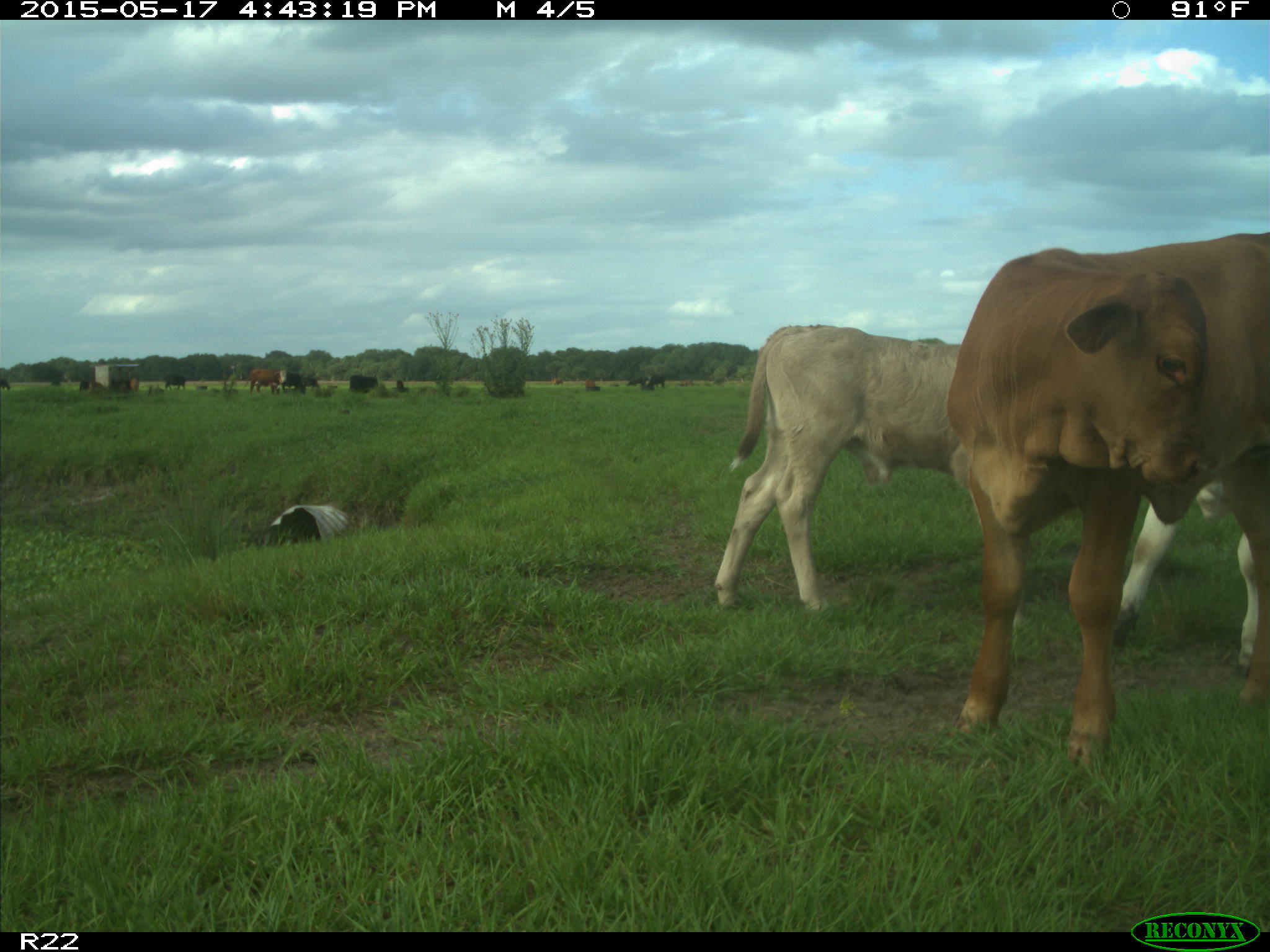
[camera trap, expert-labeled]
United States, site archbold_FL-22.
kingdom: Animalia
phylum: Chordata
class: Mammalia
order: Artiodactyla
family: Bovidae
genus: Bos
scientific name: Bos taurus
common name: domestic cow